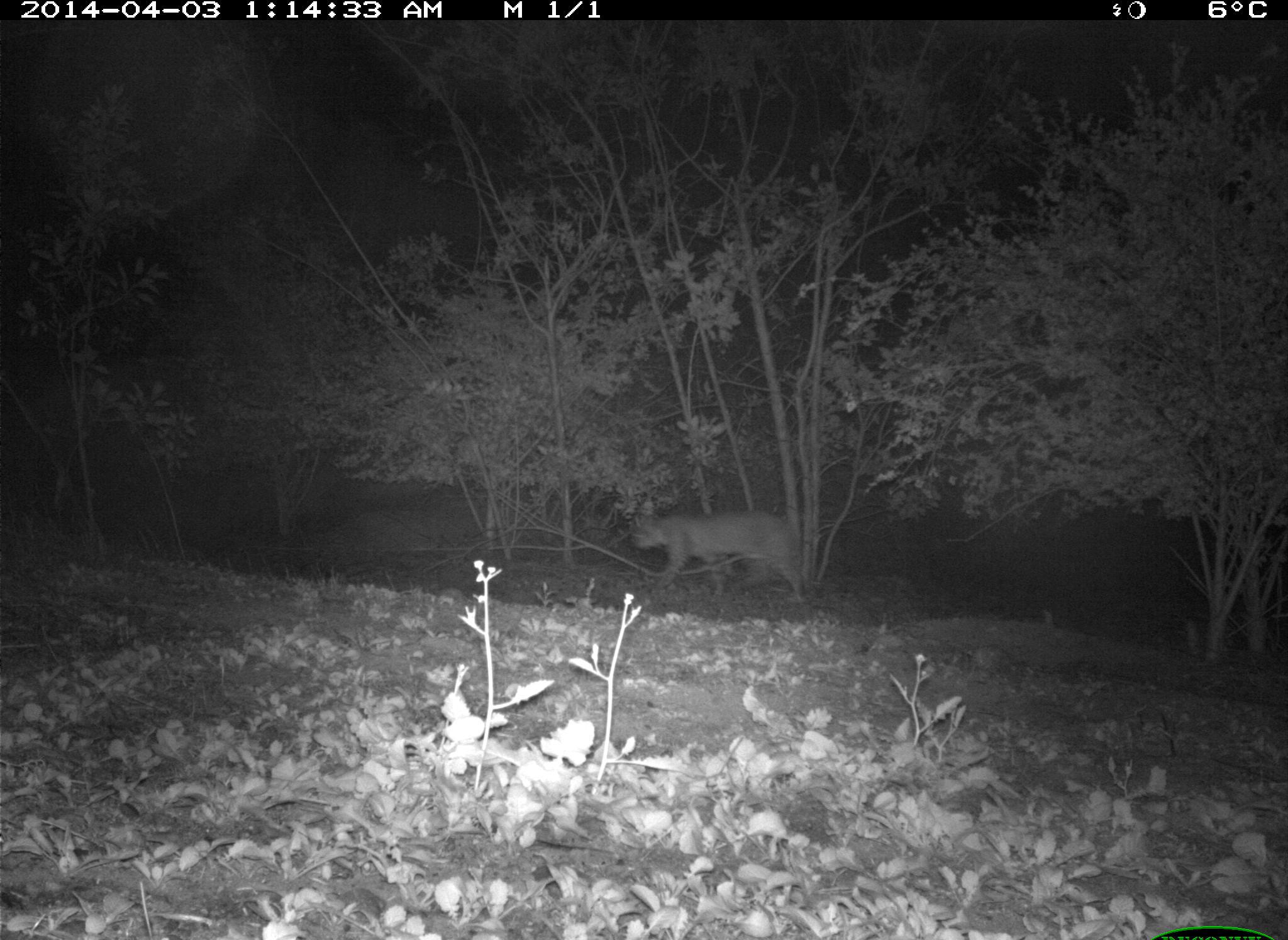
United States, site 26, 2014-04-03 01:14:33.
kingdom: Animalia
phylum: Chordata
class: Mammalia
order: Carnivora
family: Felidae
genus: Lynx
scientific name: Lynx rufus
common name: bobcat